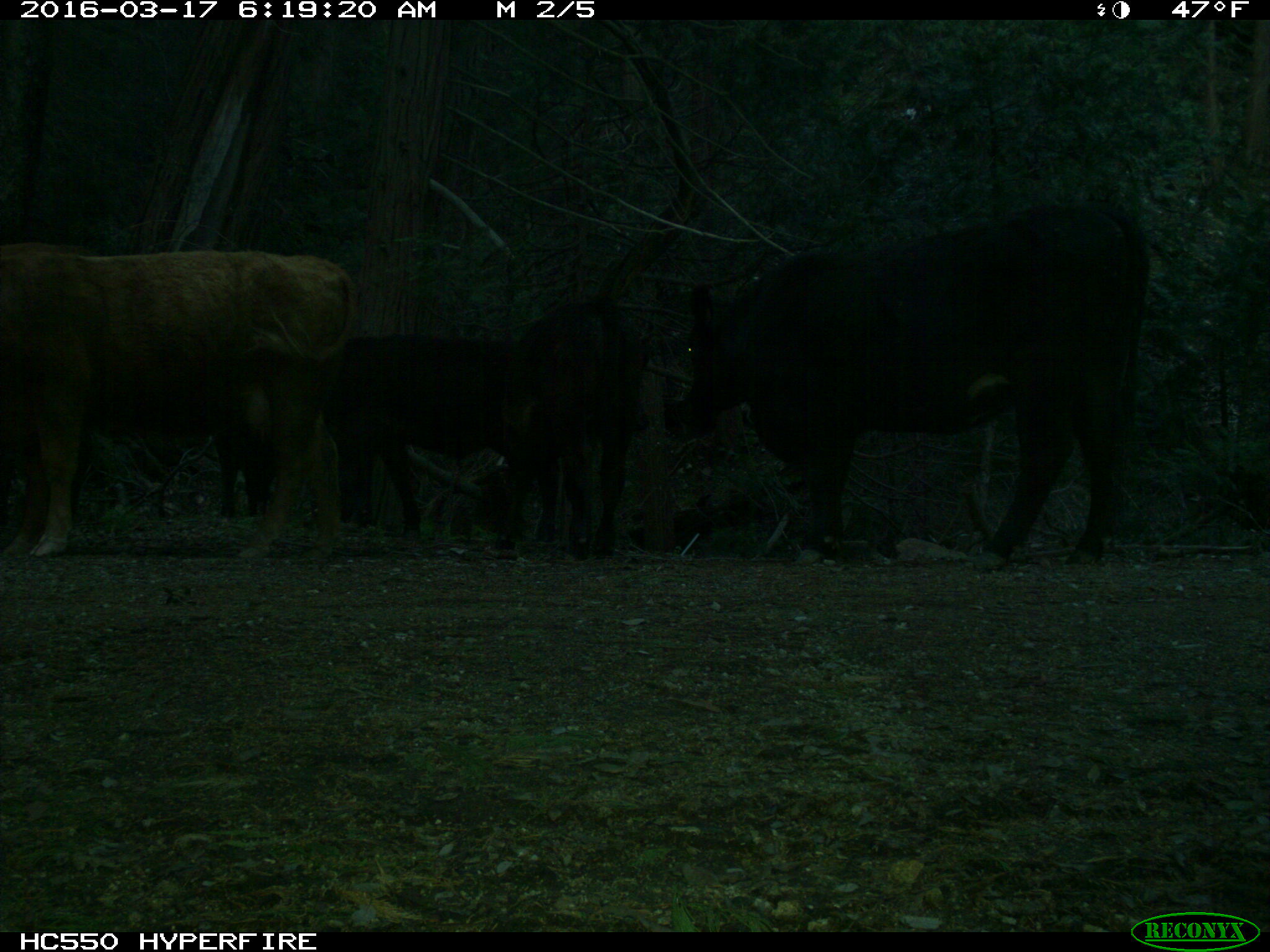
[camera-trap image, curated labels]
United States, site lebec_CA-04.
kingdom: Animalia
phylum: Chordata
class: Mammalia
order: Artiodactyla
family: Bovidae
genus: Bos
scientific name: Bos taurus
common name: domestic cow